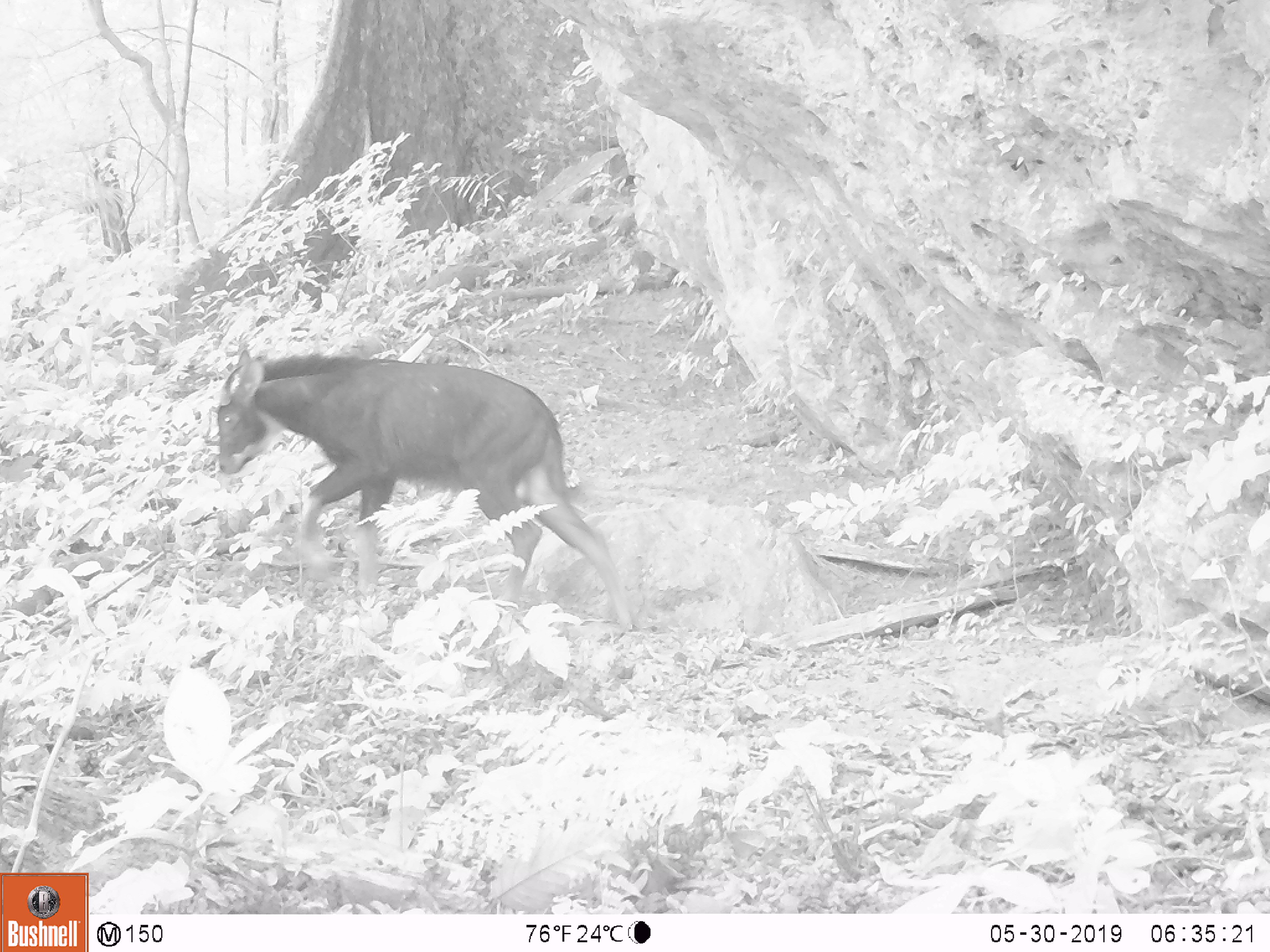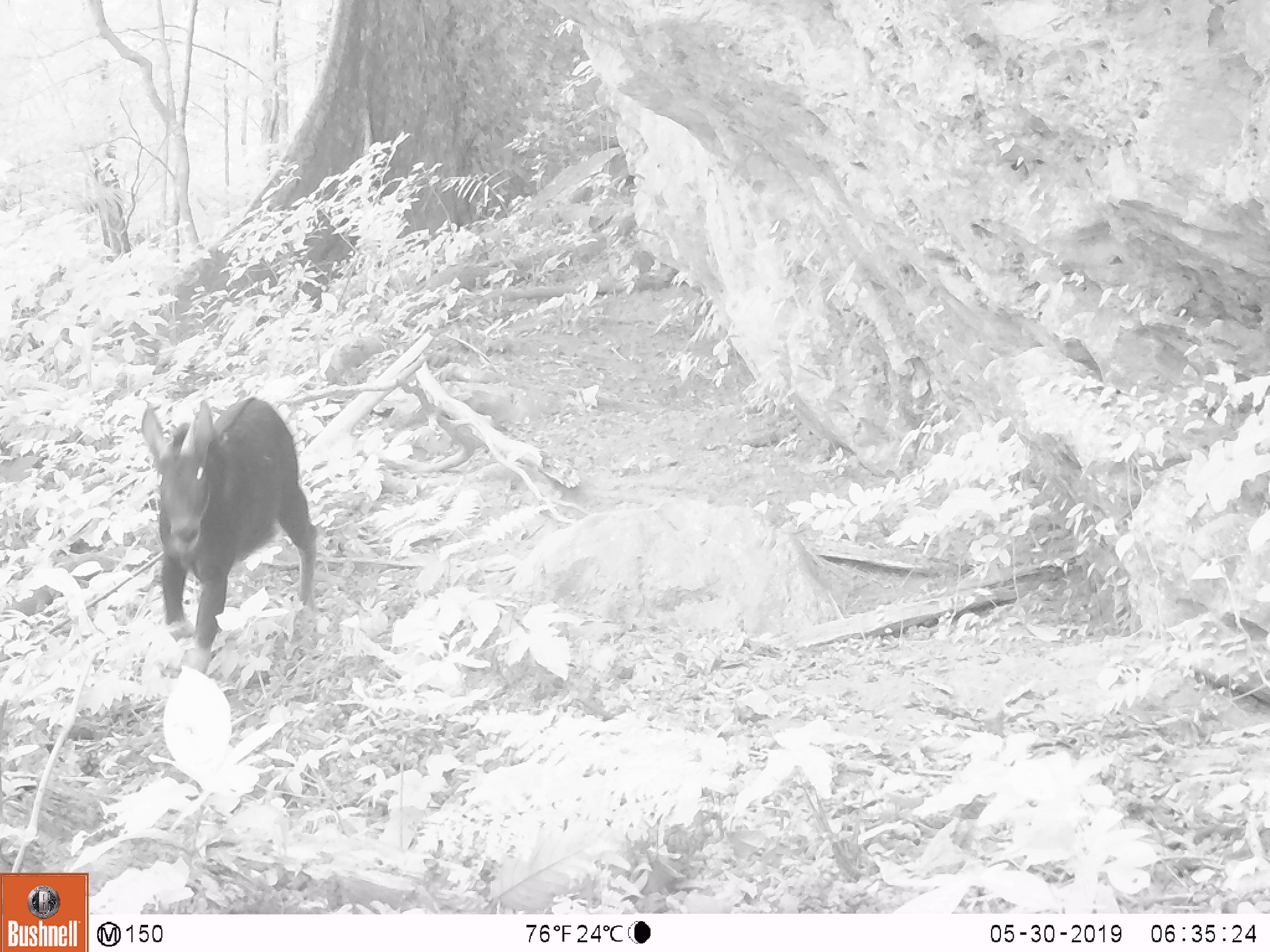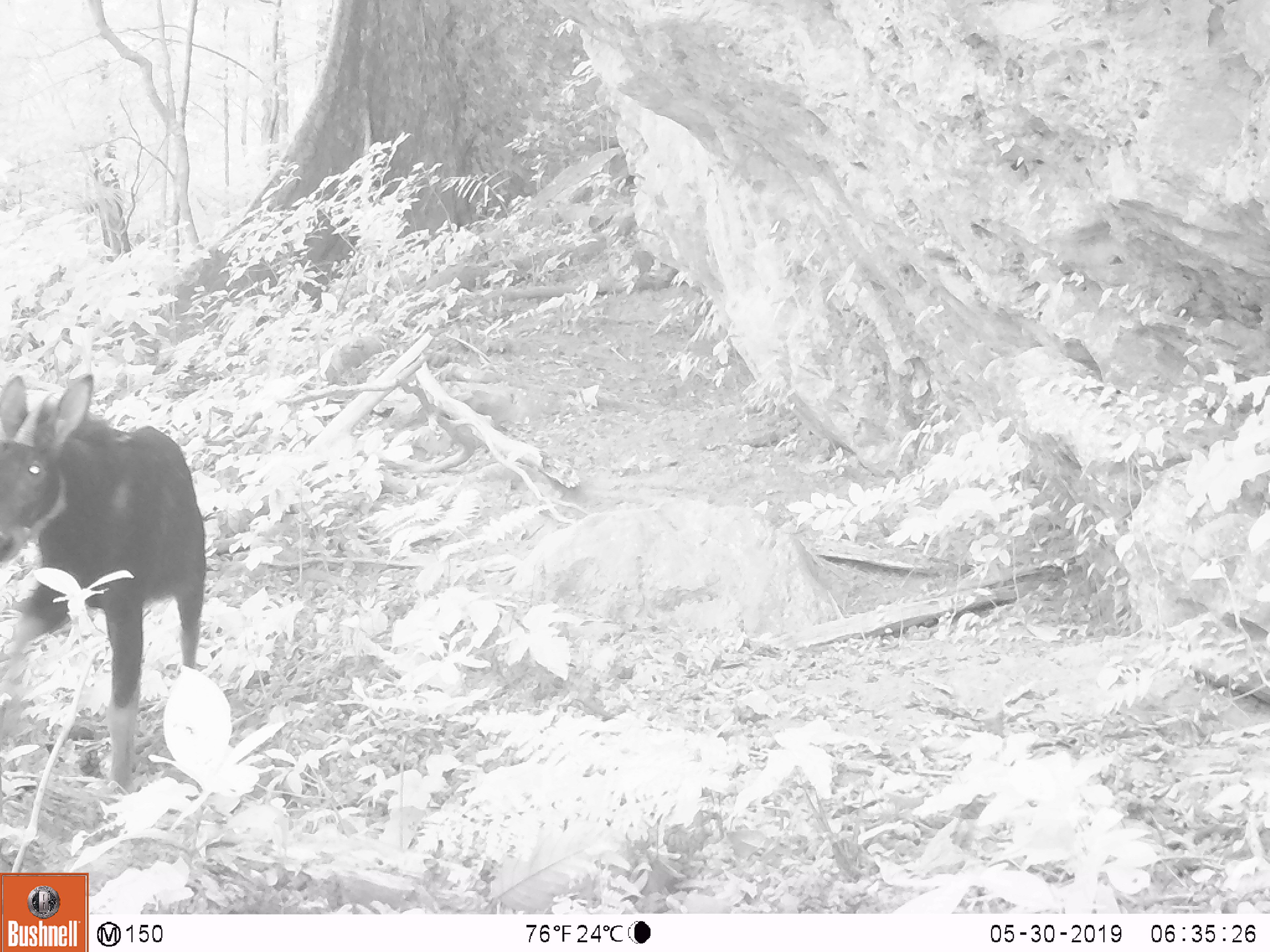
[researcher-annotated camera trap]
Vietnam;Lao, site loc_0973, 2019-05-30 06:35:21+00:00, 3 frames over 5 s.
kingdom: Animalia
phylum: Chordata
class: Mammalia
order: Artiodactyla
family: Bovidae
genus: Capricornis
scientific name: Capricornis sumatraensis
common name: chinese serow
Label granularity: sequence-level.